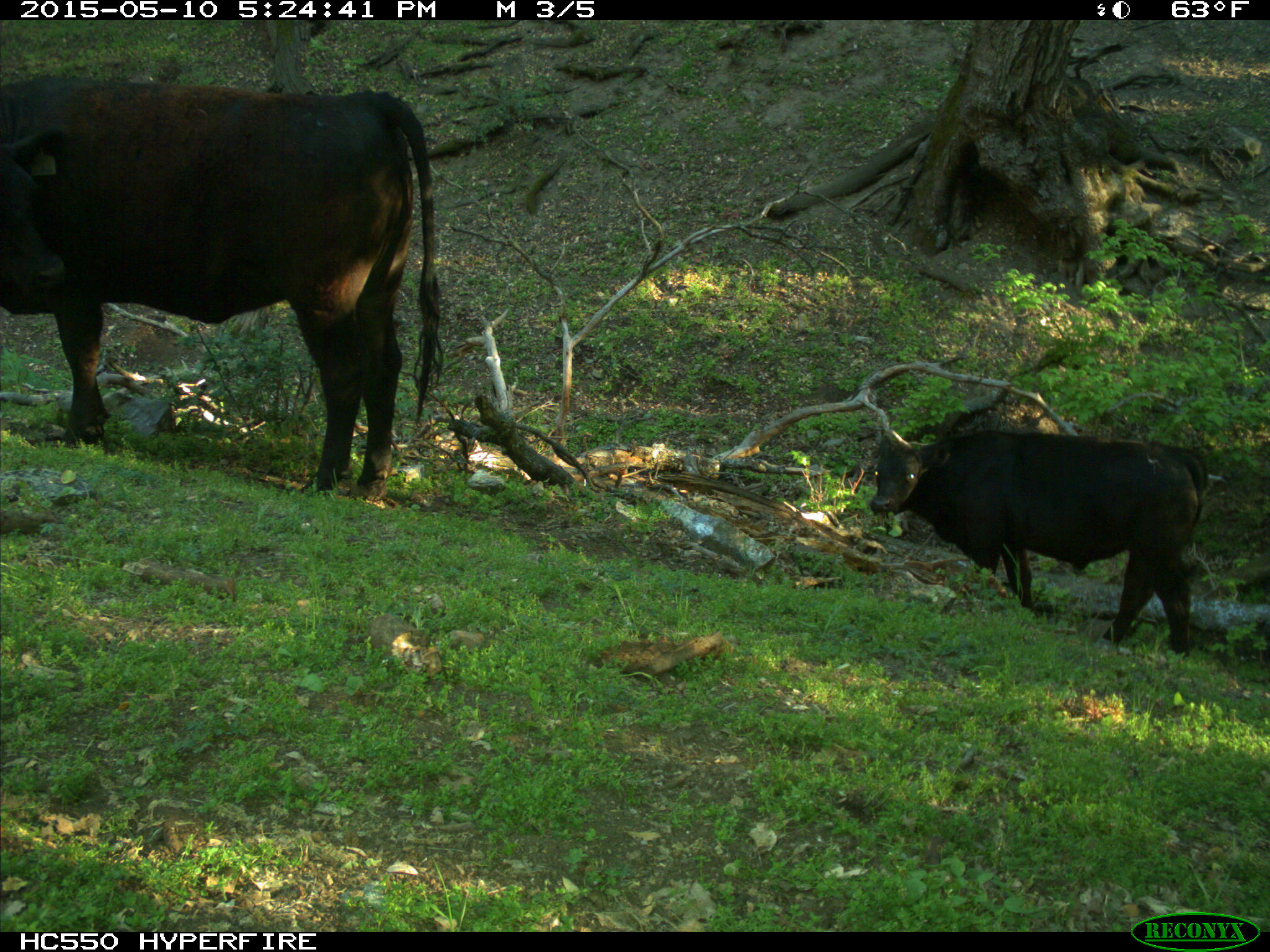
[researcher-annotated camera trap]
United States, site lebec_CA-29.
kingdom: Animalia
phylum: Chordata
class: Mammalia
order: Artiodactyla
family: Bovidae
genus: Bos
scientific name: Bos taurus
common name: domestic cow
Bos taurus (domestic cow).